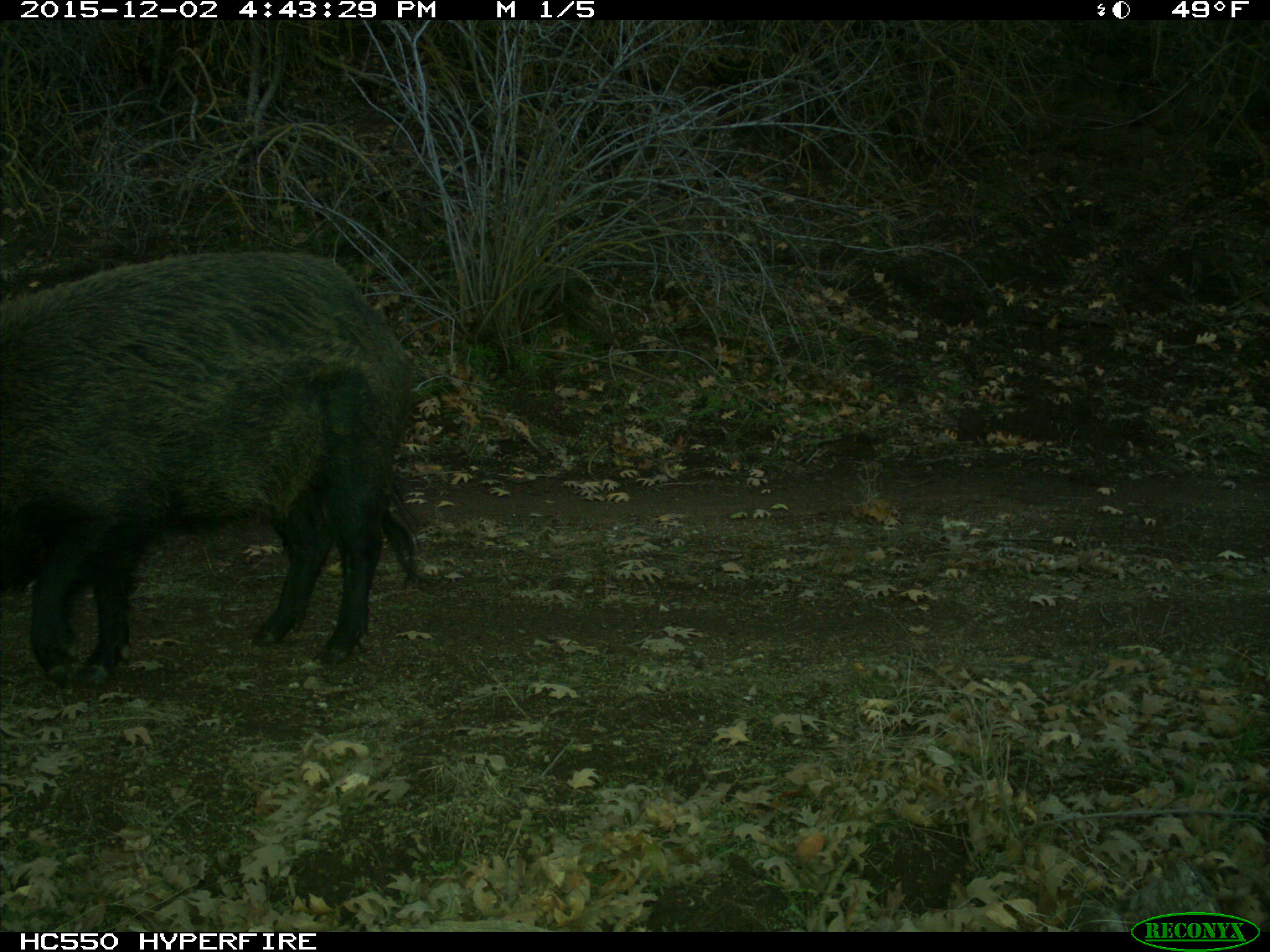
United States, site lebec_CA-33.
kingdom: Animalia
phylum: Chordata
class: Mammalia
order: Artiodactyla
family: Suidae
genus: Sus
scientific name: Sus scrofa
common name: wild boar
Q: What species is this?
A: Sus scrofa (wild boar).